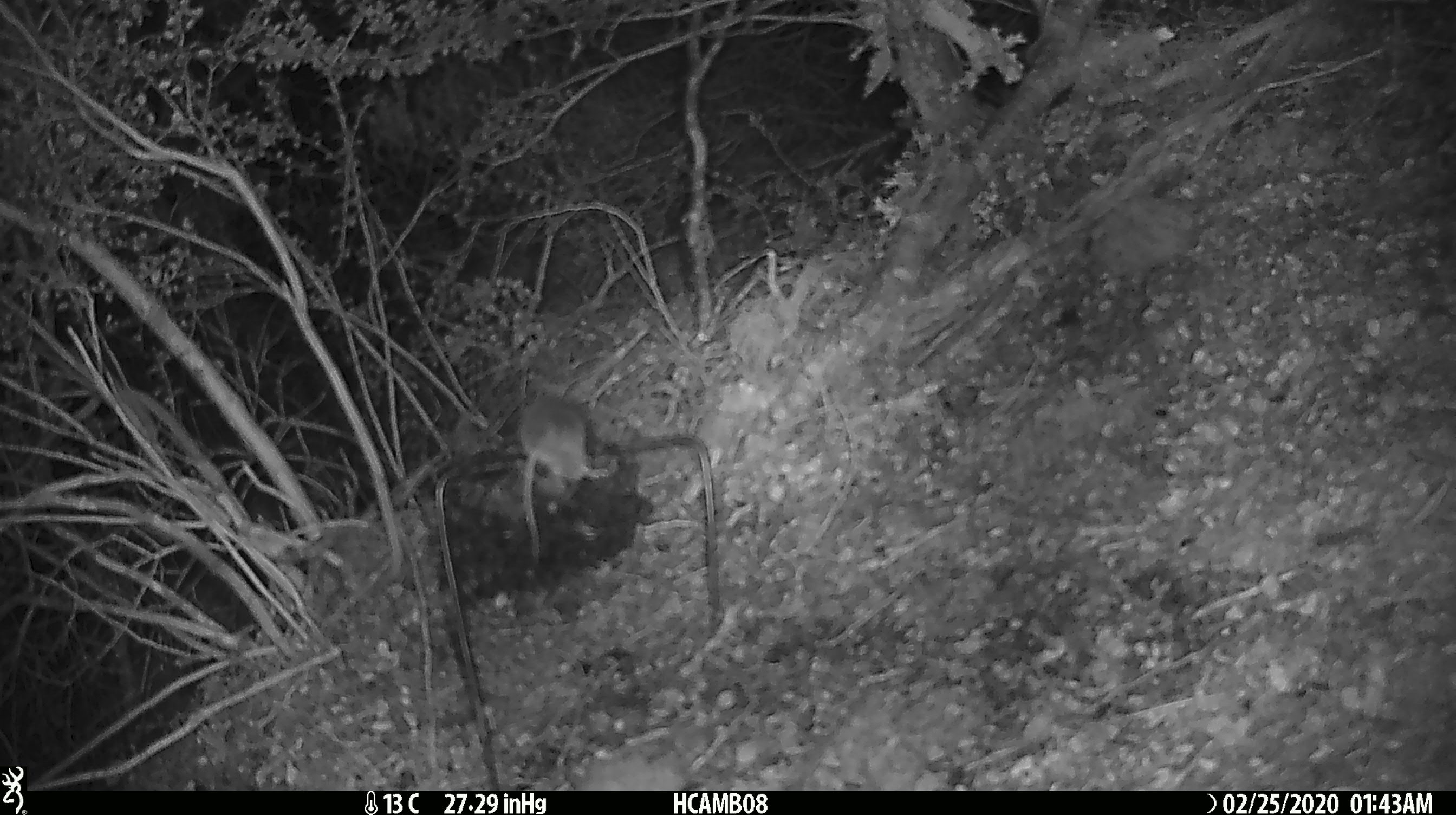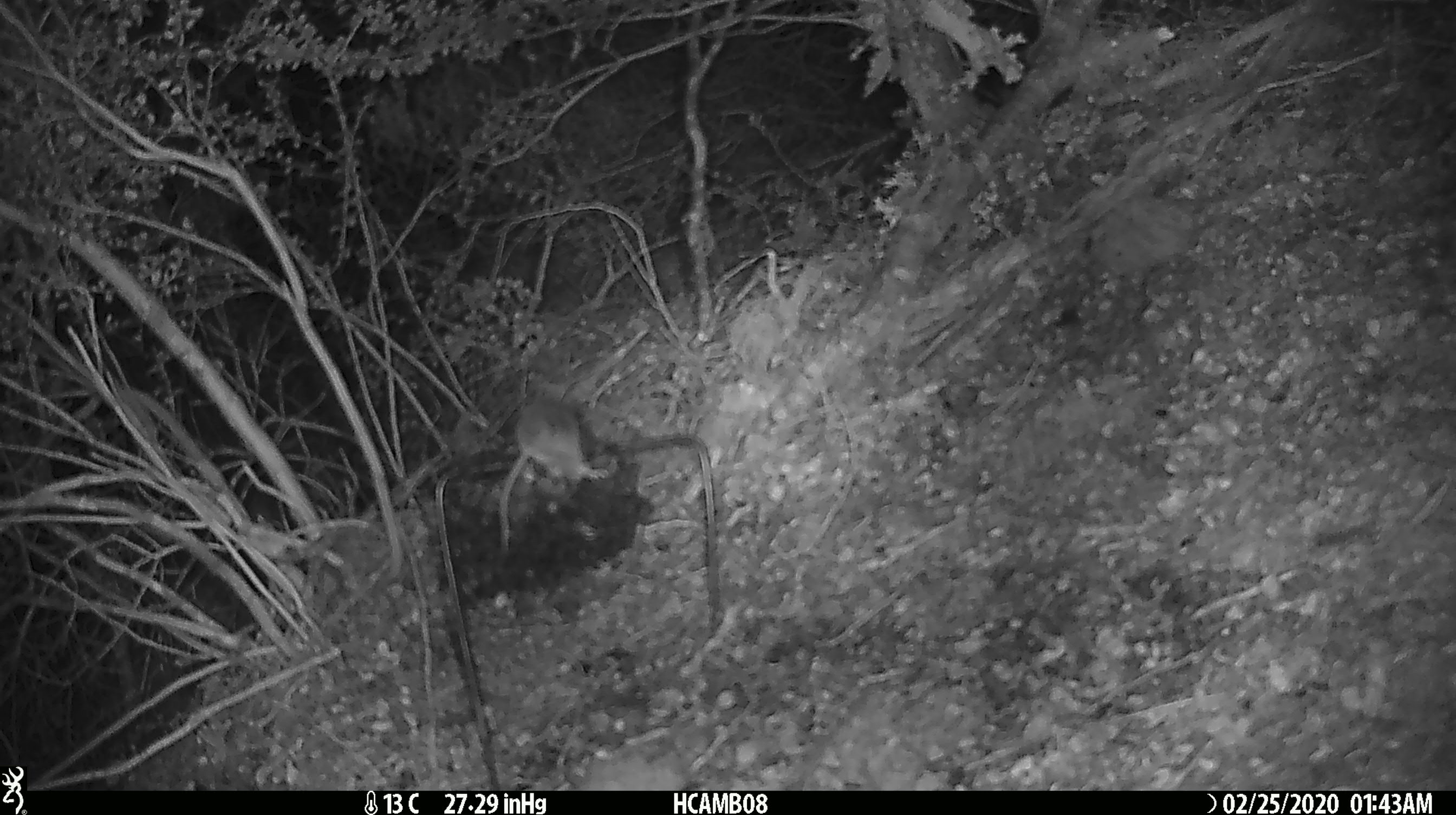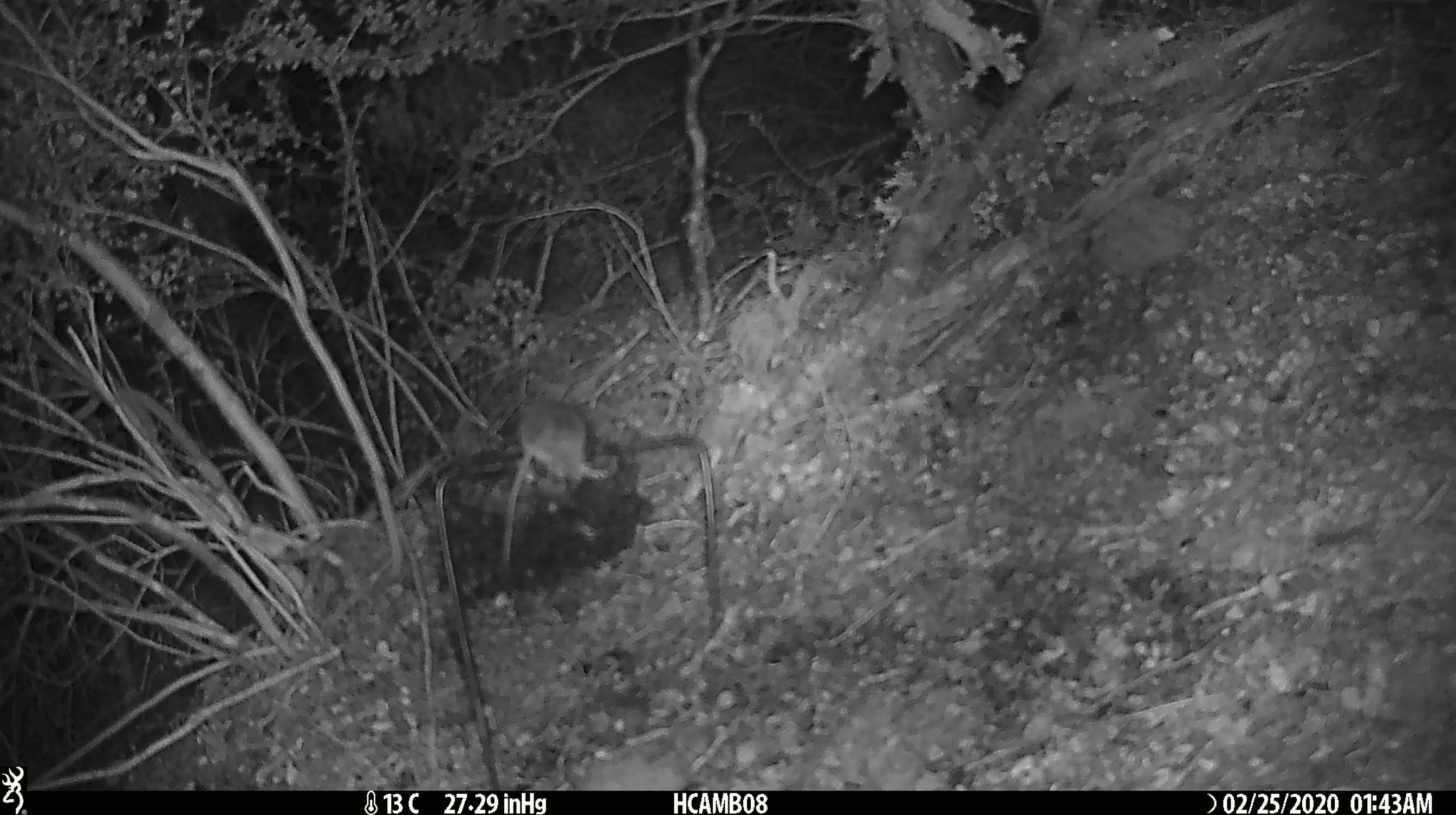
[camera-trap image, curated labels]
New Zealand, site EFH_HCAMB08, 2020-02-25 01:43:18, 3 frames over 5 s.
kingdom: Animalia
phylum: Chordata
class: Mammalia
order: Rodentia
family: Muridae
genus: Mus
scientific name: Mus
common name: mouse